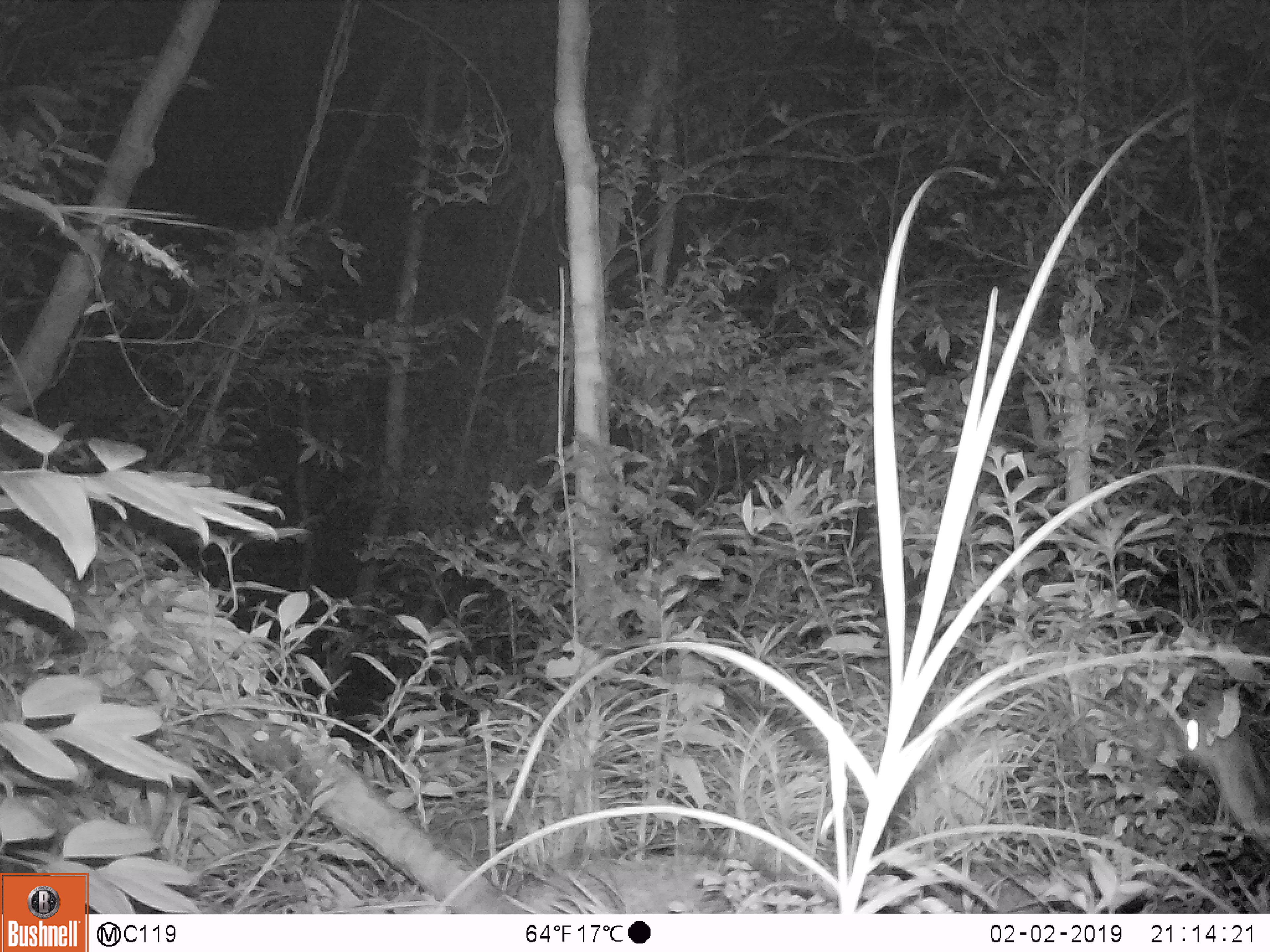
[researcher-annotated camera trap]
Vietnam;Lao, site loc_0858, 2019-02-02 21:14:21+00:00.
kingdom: Animalia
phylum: Chordata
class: Mammalia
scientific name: Mammalia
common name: mammal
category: unidentified small mammal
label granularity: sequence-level